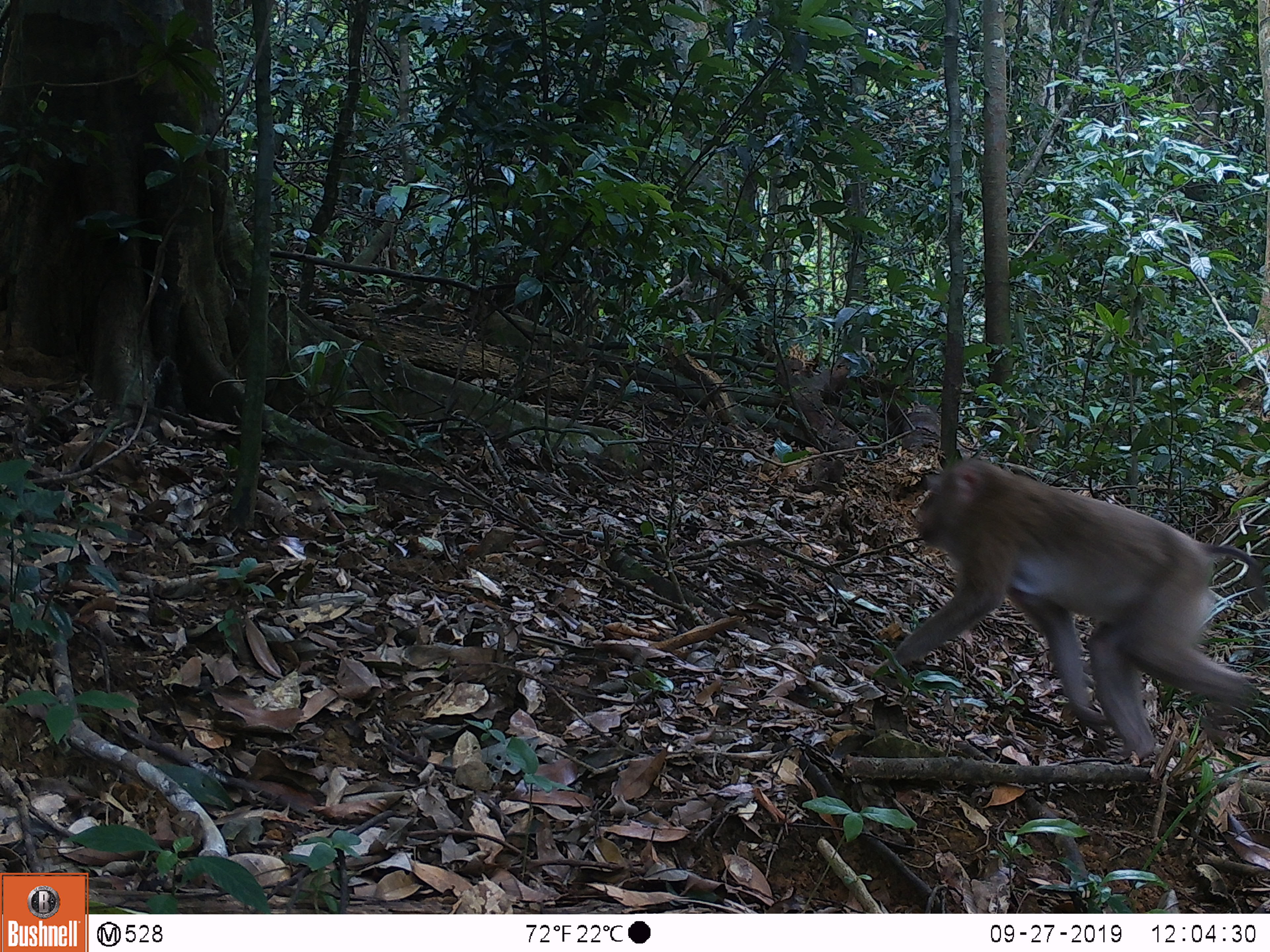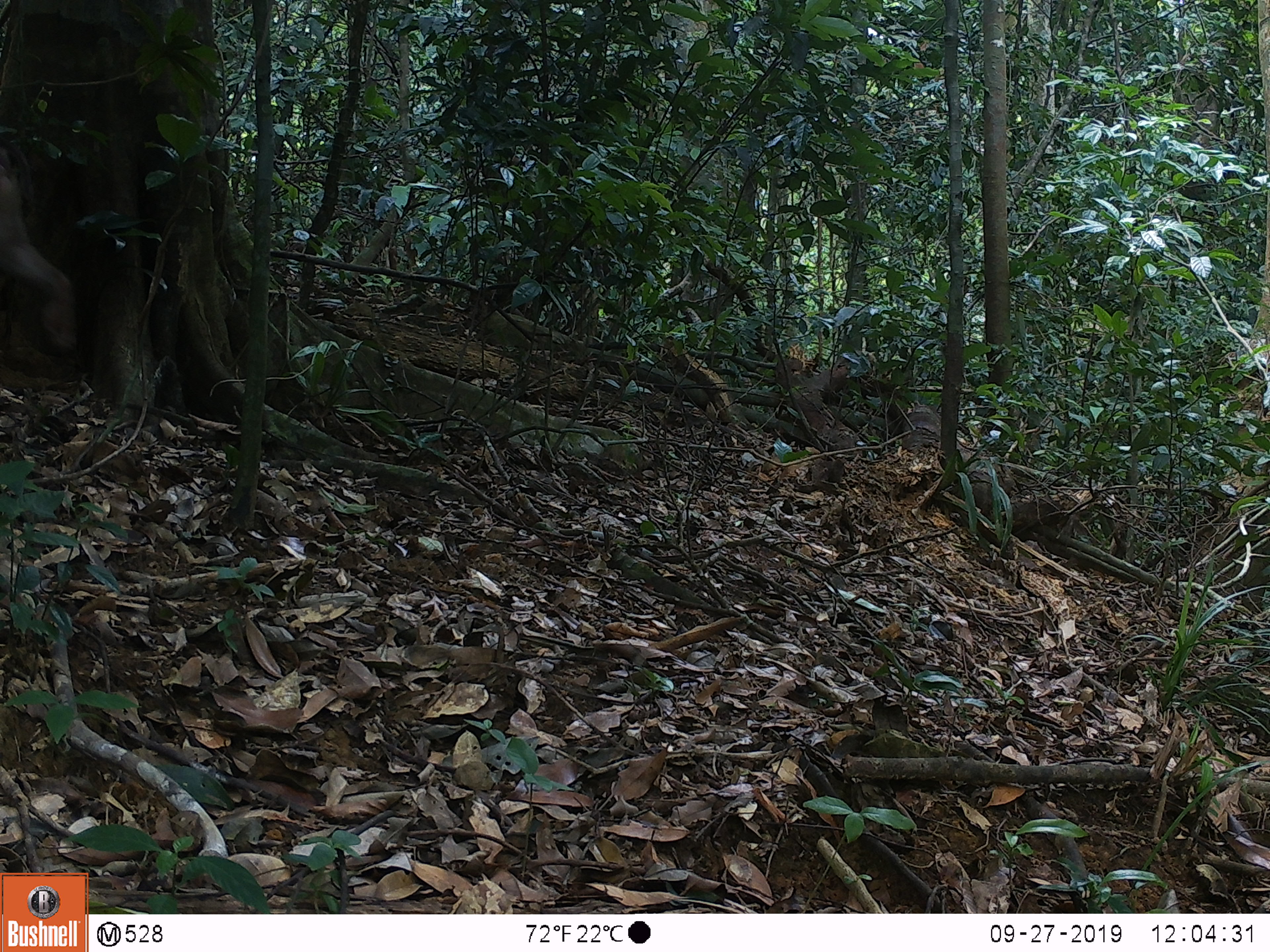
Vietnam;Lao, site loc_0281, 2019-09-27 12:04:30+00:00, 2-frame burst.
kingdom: Animalia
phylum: Chordata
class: Mammalia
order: Primates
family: Cercopithecidae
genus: Macaca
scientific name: Macaca nemestrina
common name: pig-tailed macaque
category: pig tailed macaque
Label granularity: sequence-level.